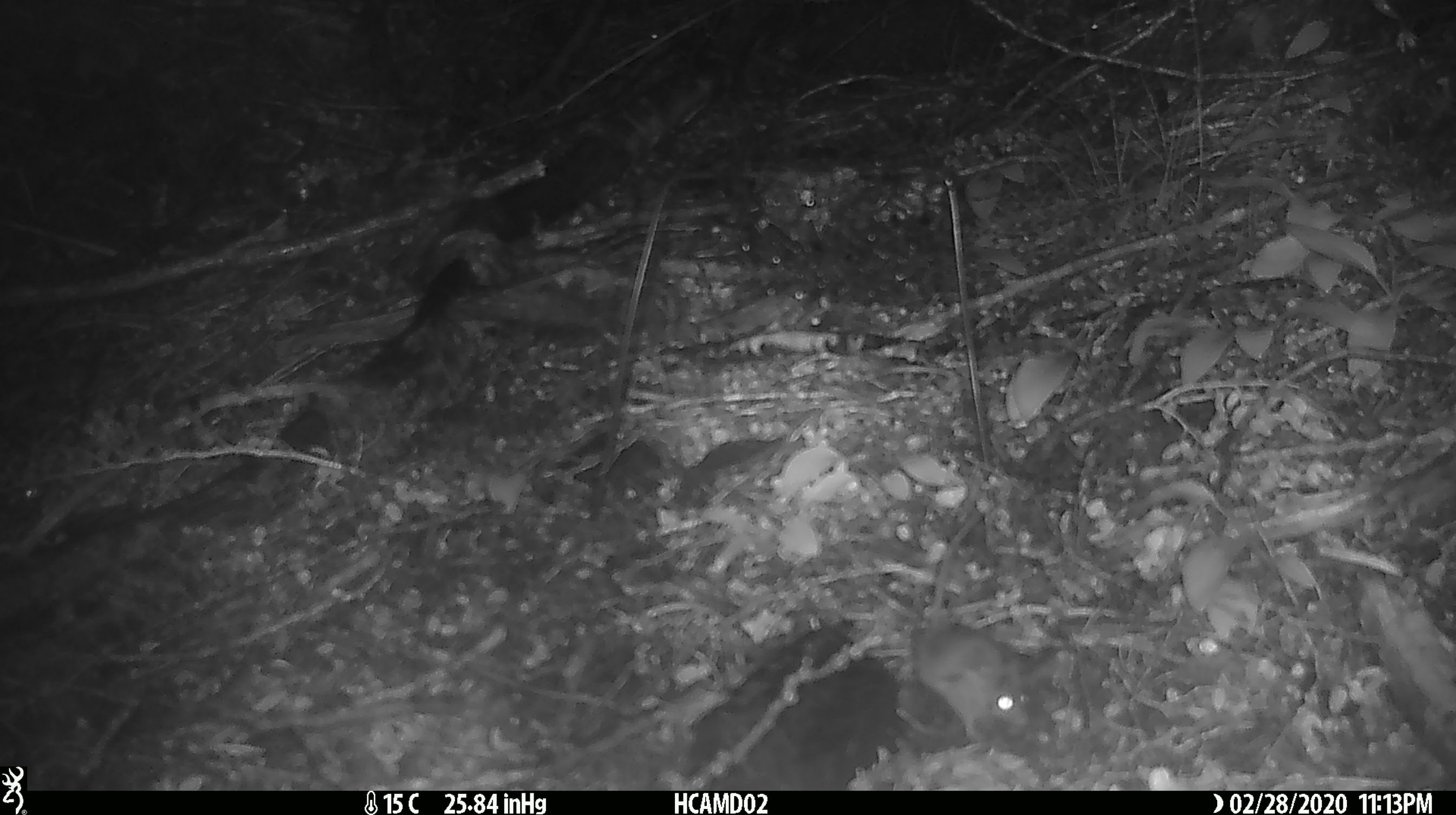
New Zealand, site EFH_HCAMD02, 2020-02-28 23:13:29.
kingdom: Animalia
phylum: Chordata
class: Mammalia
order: Rodentia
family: Muridae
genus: Mus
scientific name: Mus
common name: mouse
Mouse (Mus).